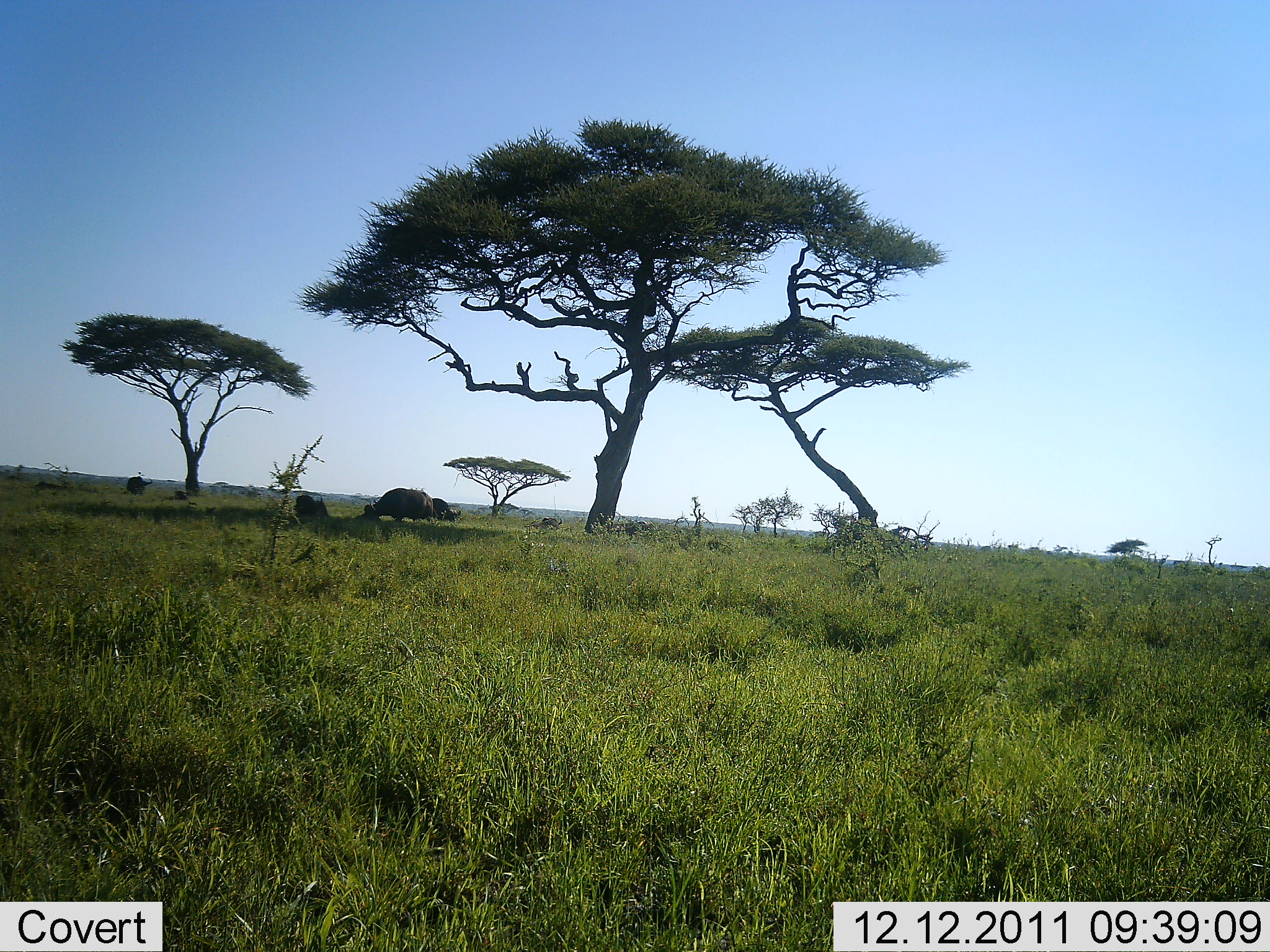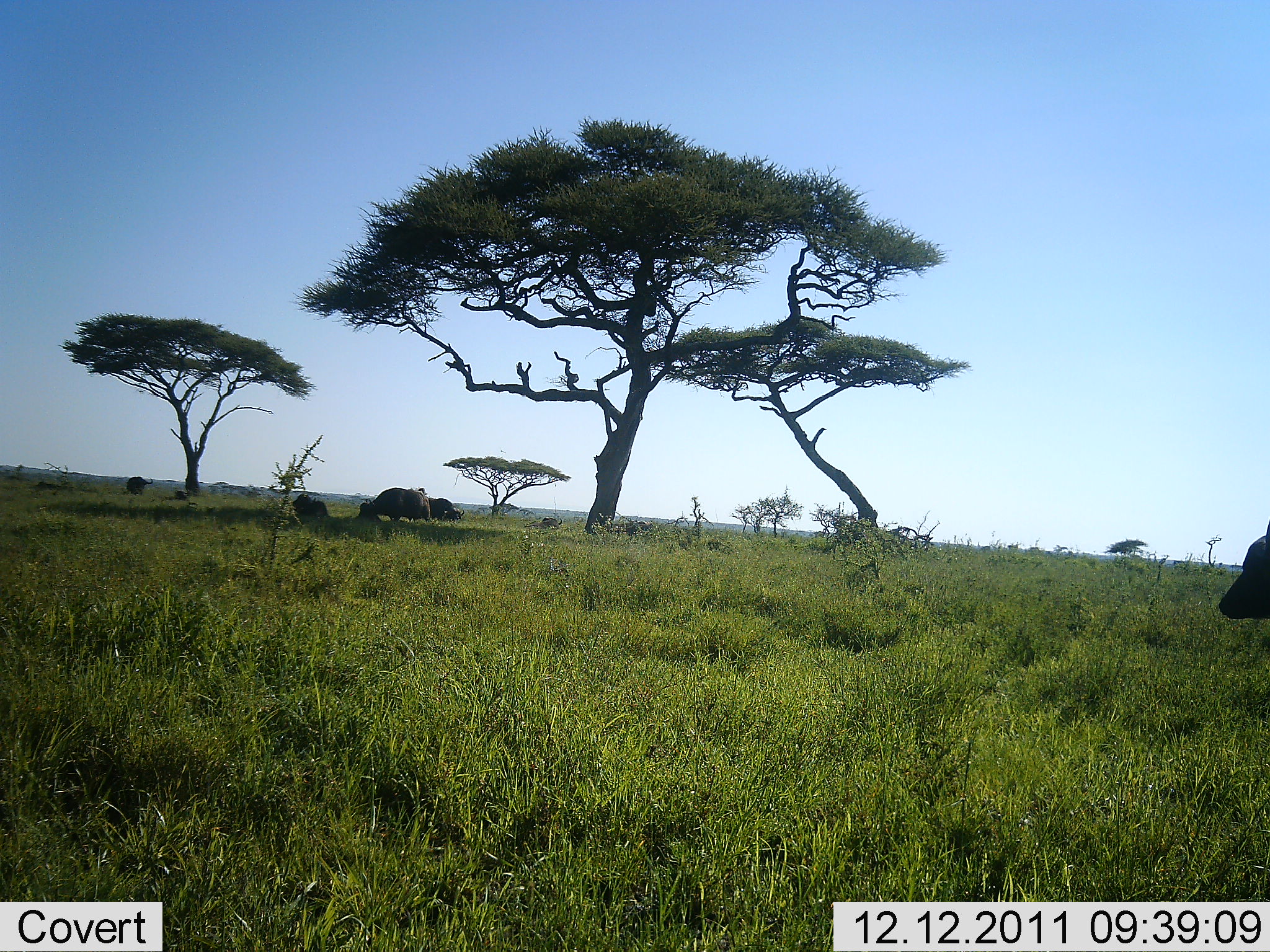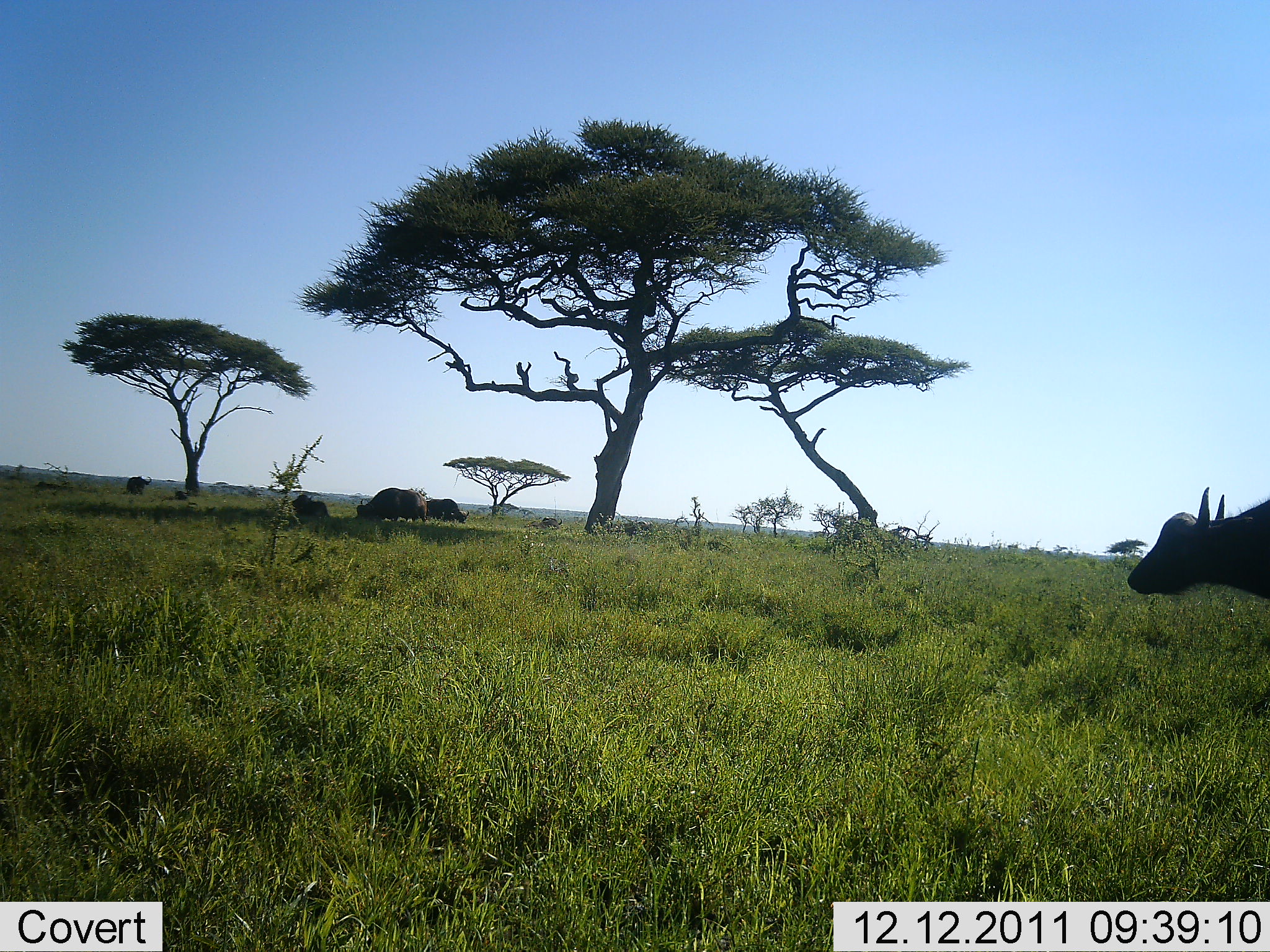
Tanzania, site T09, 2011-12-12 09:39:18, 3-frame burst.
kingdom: Animalia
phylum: Chordata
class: Mammalia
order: Artiodactyla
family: Bovidae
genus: Syncerus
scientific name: Syncerus caffer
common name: cape buffalo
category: buffalo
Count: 5.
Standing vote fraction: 42%.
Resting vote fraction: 17%.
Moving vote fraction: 67%.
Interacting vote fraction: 8%.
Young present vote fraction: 0%.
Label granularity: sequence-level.